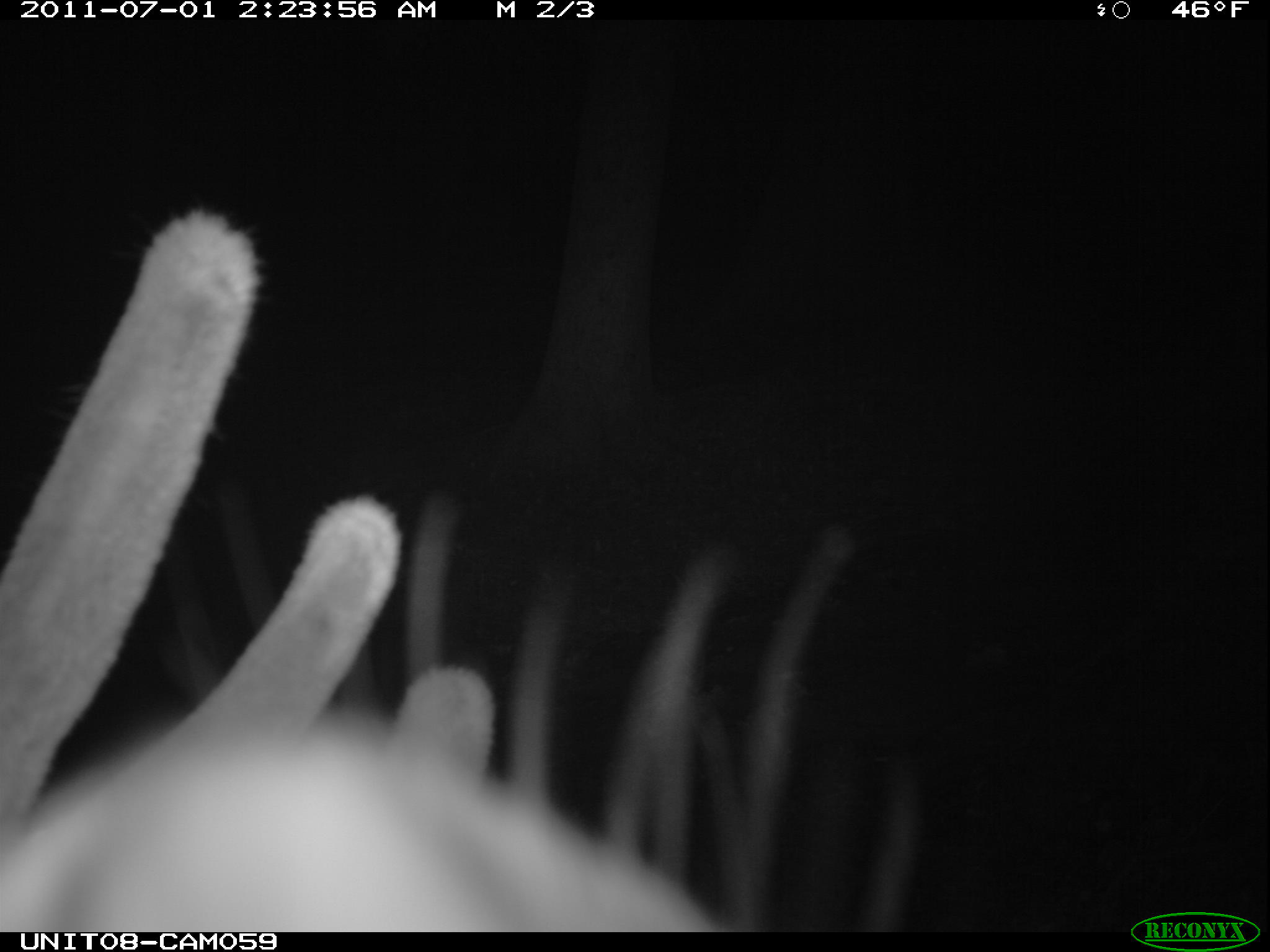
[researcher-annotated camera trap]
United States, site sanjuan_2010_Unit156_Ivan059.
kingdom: Animalia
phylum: Chordata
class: Mammalia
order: Artiodactyla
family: Cervidae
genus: Cervus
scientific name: Cervus elaphus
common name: red deer